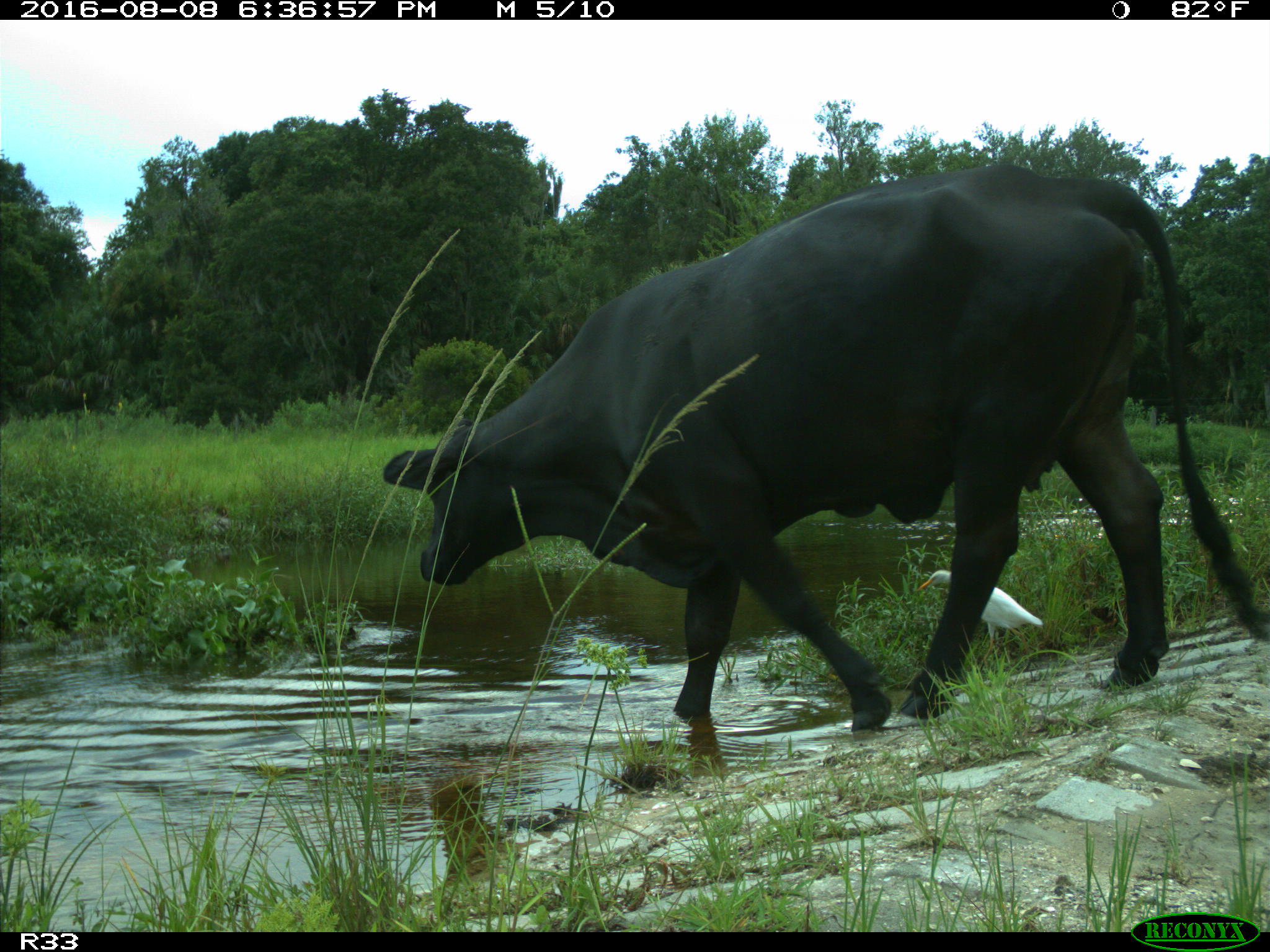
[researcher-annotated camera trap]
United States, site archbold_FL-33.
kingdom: Animalia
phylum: Chordata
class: Mammalia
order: Artiodactyla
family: Bovidae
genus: Bos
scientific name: Bos taurus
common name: domestic cow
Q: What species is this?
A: Bos taurus (domestic cow).